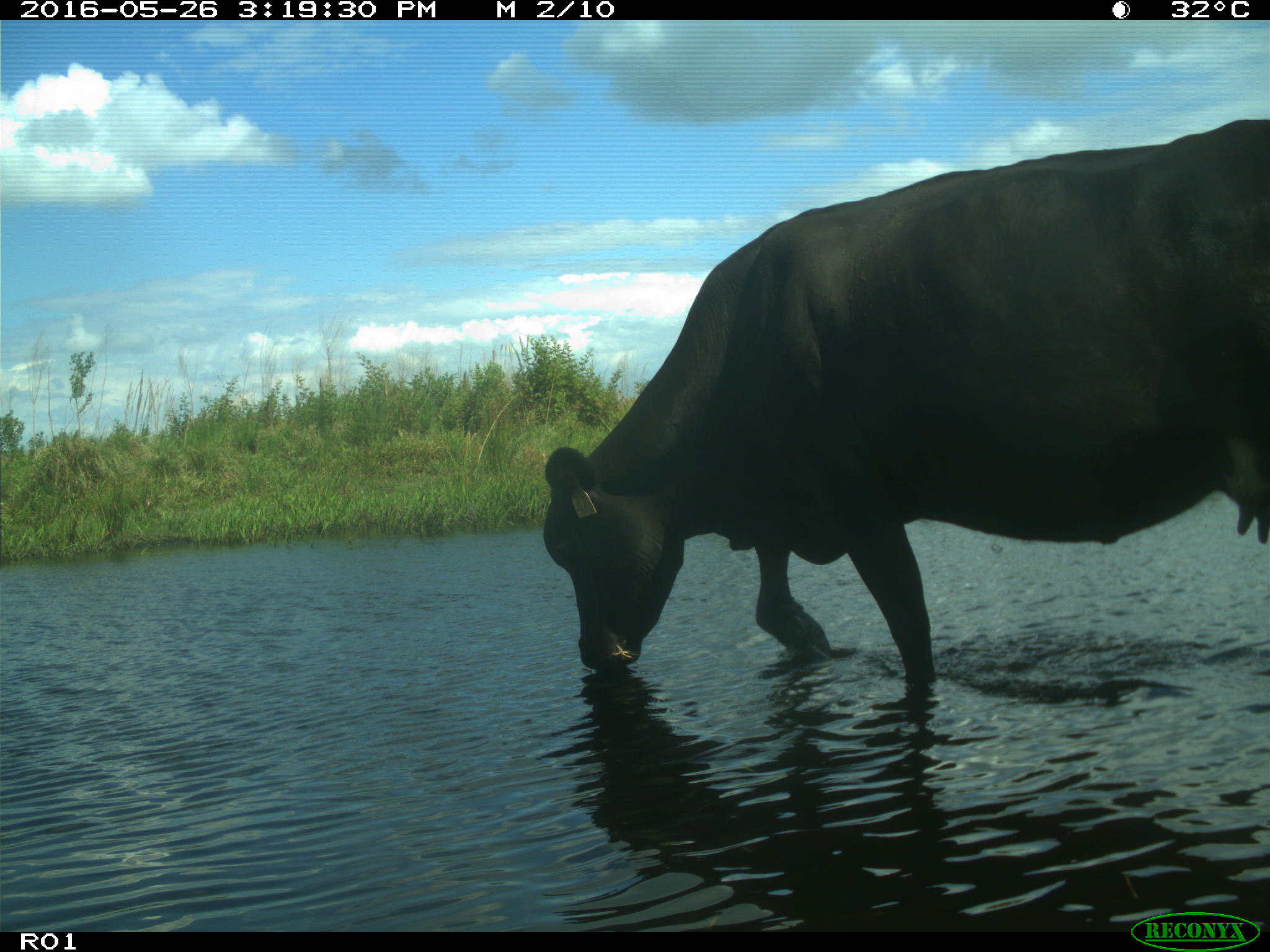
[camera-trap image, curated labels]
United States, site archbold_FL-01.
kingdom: Animalia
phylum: Chordata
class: Mammalia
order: Artiodactyla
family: Bovidae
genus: Bos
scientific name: Bos taurus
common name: domestic cow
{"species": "Bos taurus (domestic cow)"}